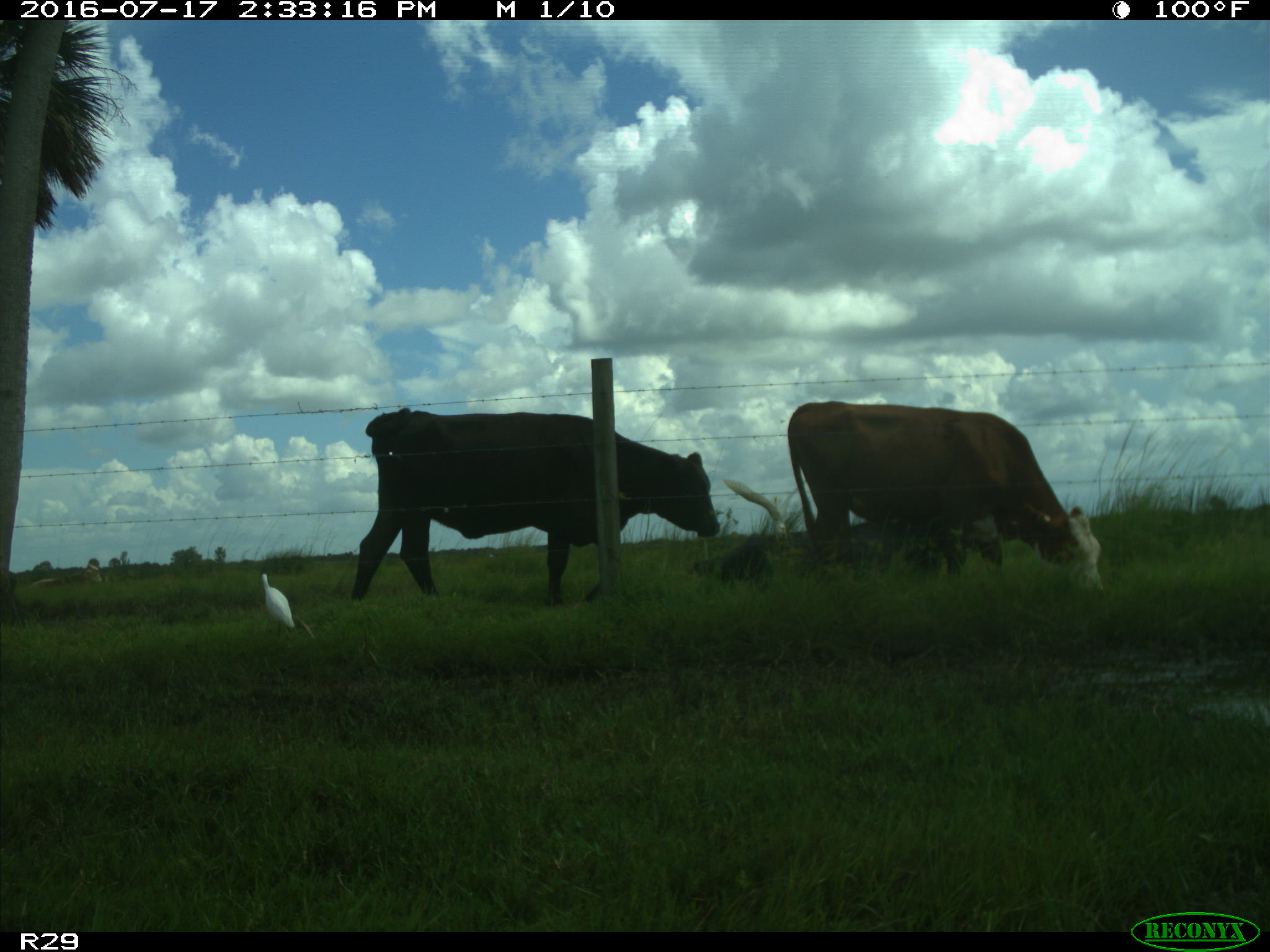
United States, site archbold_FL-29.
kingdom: Animalia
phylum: Chordata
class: Mammalia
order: Artiodactyla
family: Bovidae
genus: Bos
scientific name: Bos taurus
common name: domestic cow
Bos taurus (domestic cow).